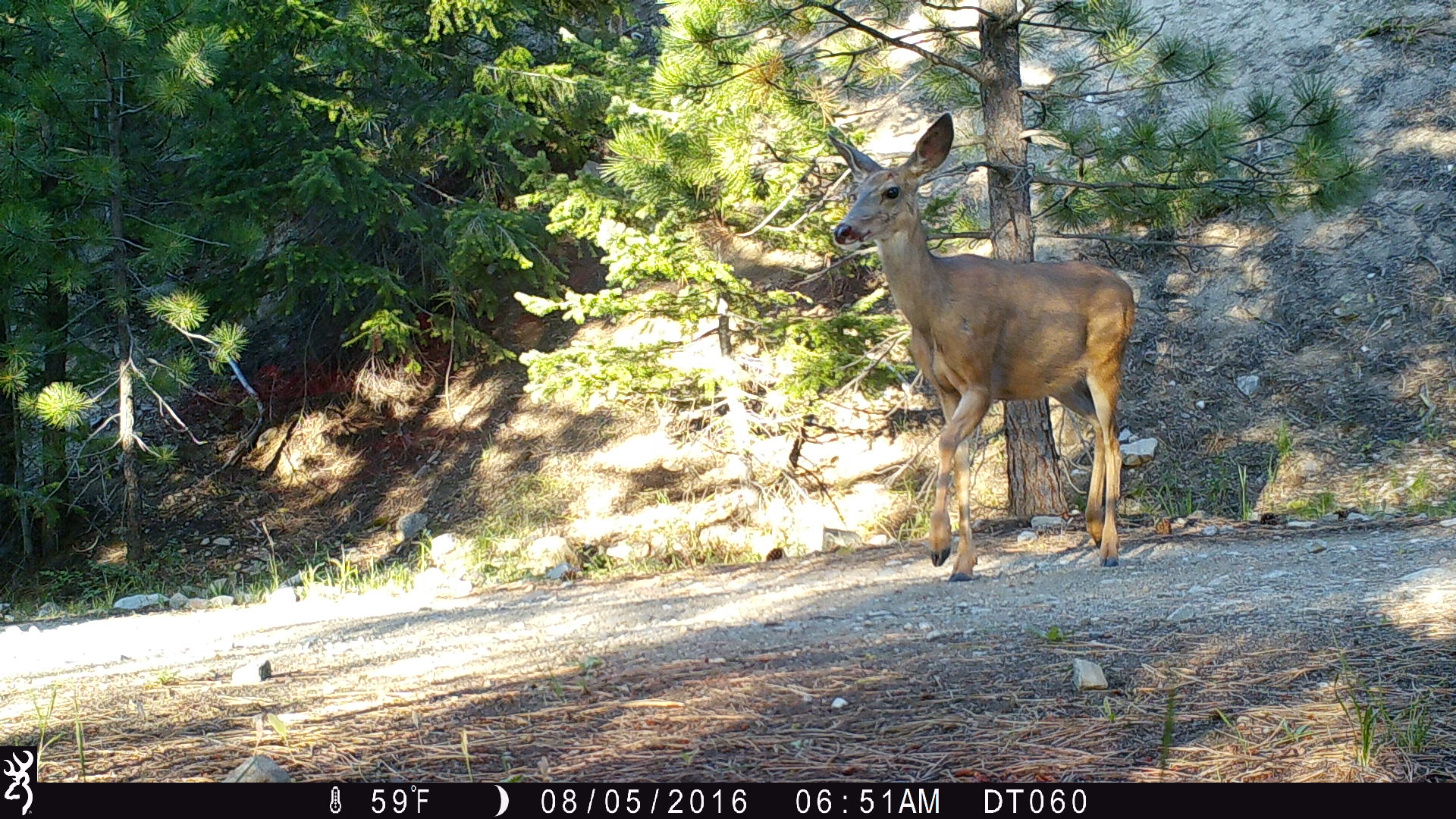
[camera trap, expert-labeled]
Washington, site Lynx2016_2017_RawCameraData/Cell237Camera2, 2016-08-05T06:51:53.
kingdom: Animalia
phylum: Chordata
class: Mammalia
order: Artiodactyla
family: Cervidae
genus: Odocoileus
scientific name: Odocoileus hemionus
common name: mule deer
Odocoileus hemionus (mule deer). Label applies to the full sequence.